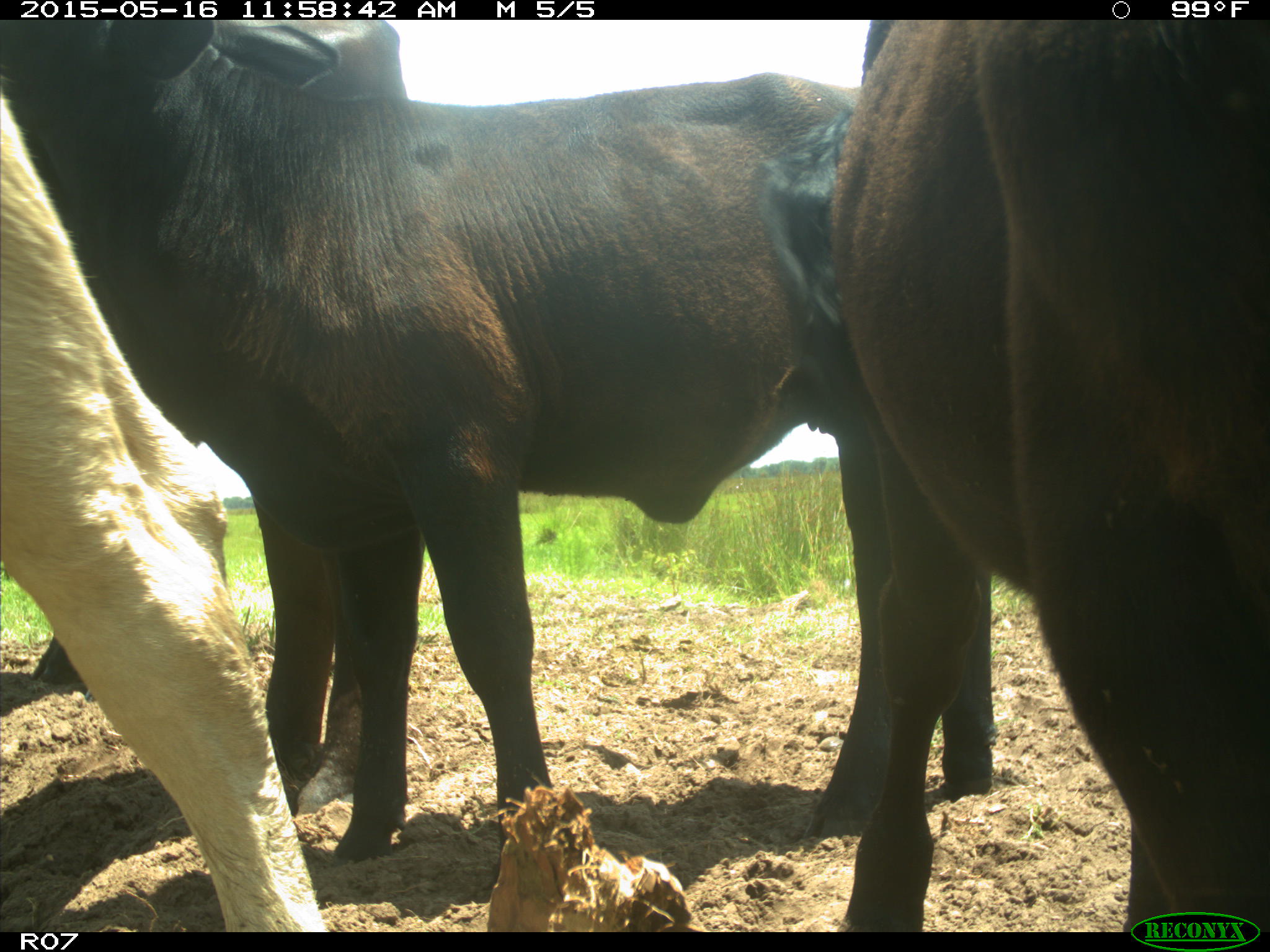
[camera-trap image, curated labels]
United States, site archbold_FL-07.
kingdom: Animalia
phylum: Chordata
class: Mammalia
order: Artiodactyla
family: Bovidae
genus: Bos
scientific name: Bos taurus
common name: domestic cow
Bos taurus (domestic cow).